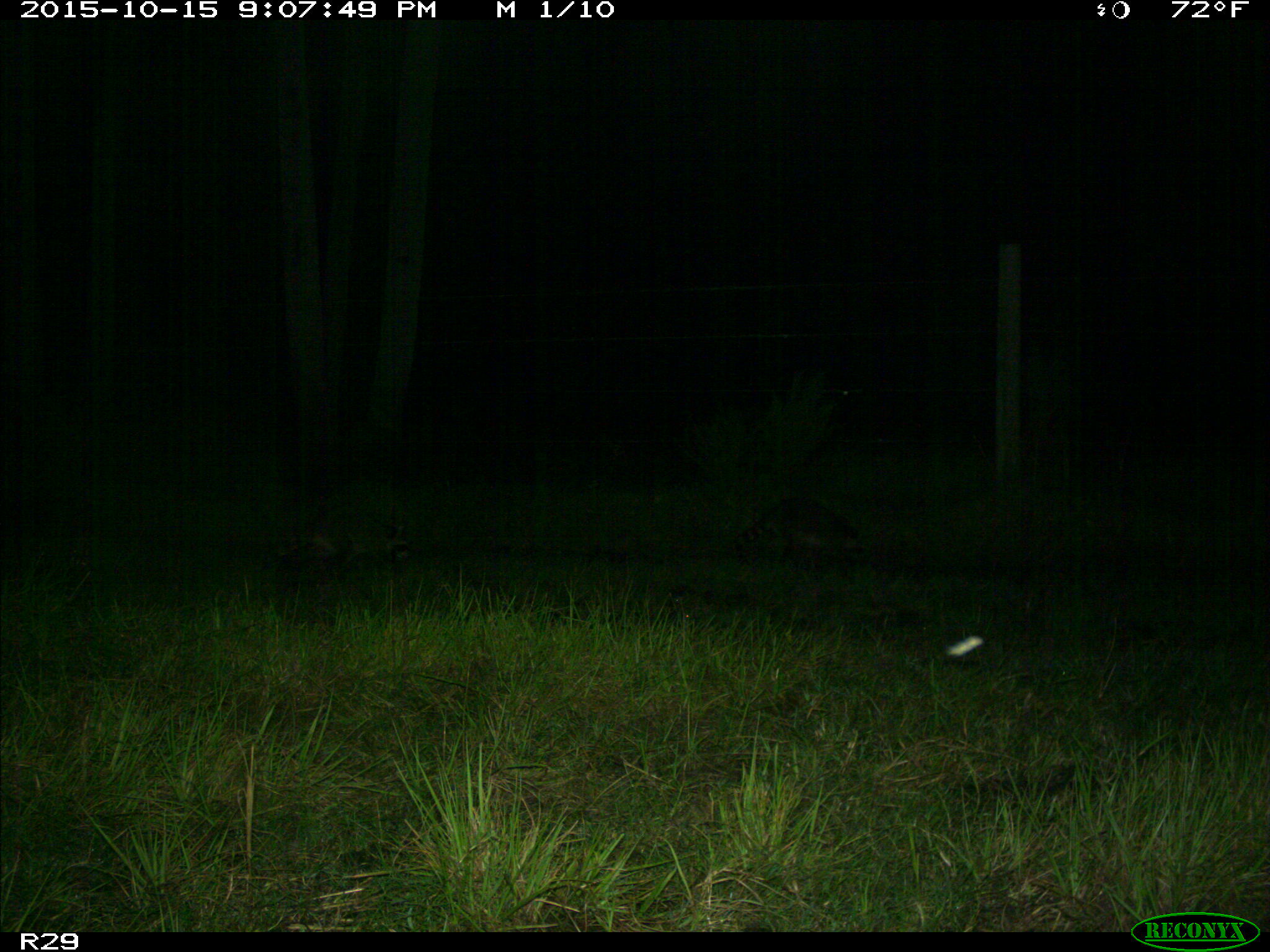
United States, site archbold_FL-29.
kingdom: Animalia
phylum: Chordata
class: Mammalia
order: Carnivora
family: Procyonidae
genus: Procyon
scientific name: Procyon lotor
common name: common raccoon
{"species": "Procyon lotor (common raccoon)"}